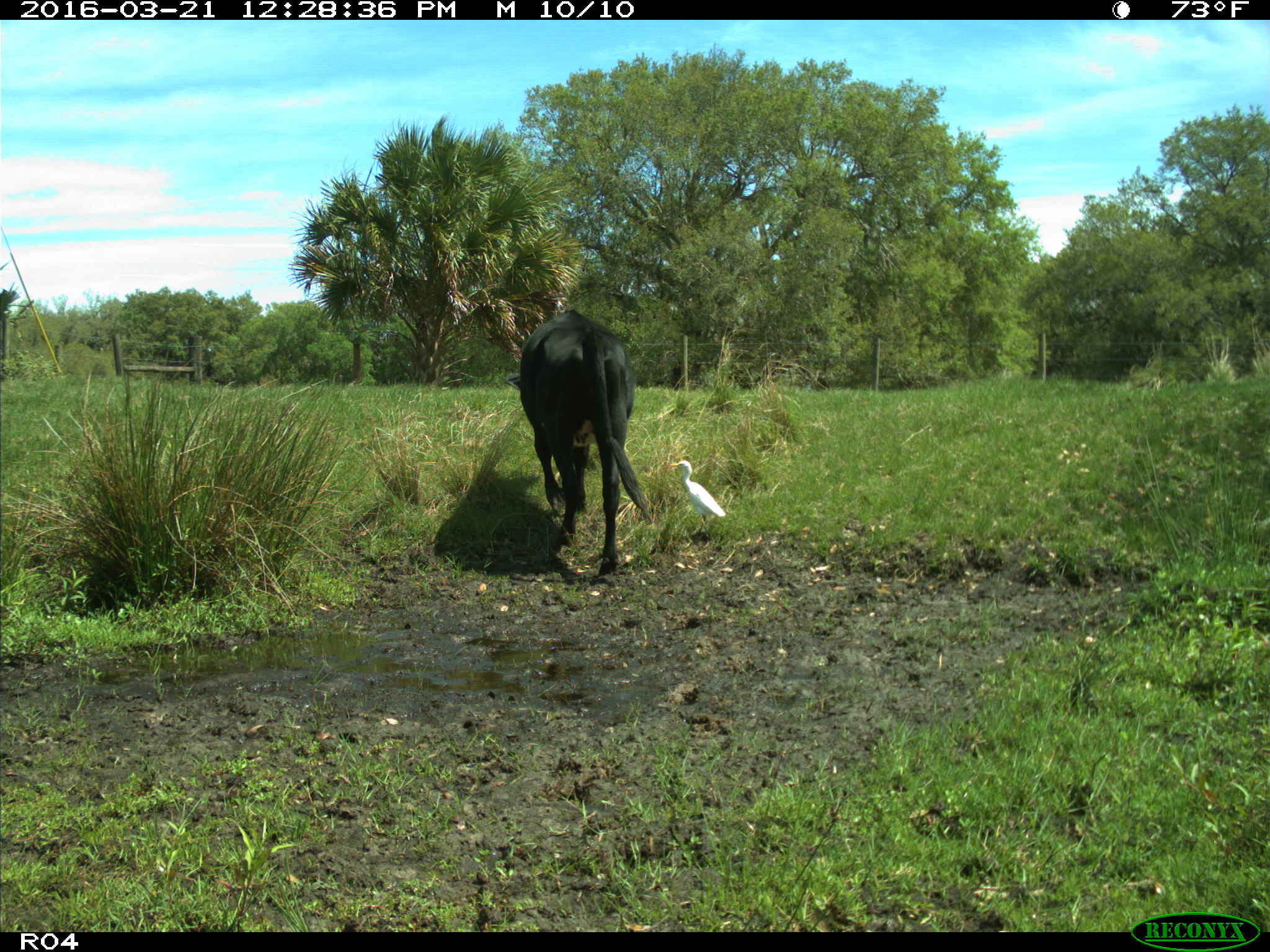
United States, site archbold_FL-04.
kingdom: Animalia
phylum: Chordata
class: Mammalia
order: Artiodactyla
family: Bovidae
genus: Bos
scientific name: Bos taurus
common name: domestic cow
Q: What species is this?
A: Bos taurus (domestic cow).